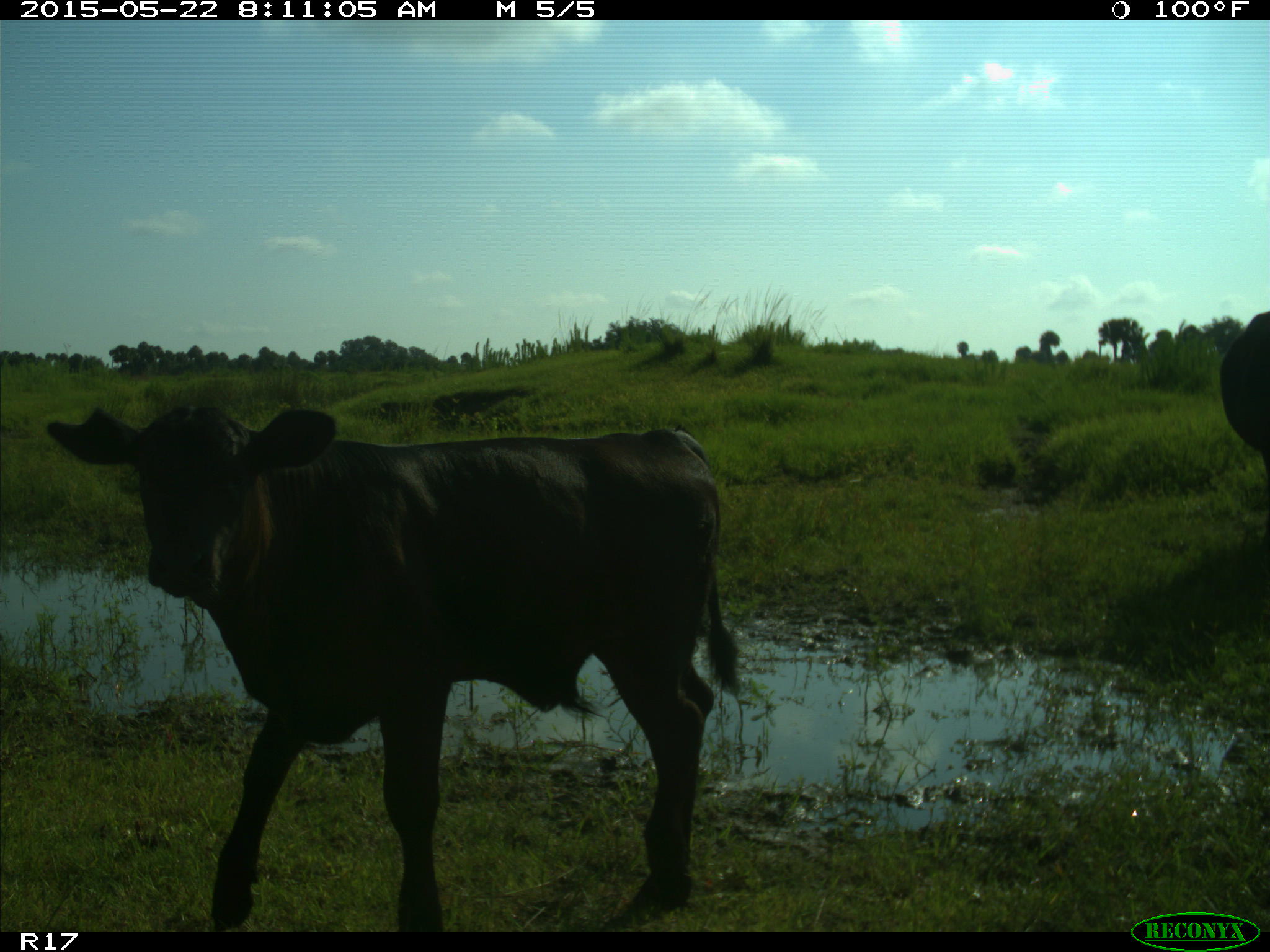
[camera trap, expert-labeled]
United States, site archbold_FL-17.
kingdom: Animalia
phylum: Chordata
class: Mammalia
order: Artiodactyla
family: Bovidae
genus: Bos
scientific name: Bos taurus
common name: domestic cow